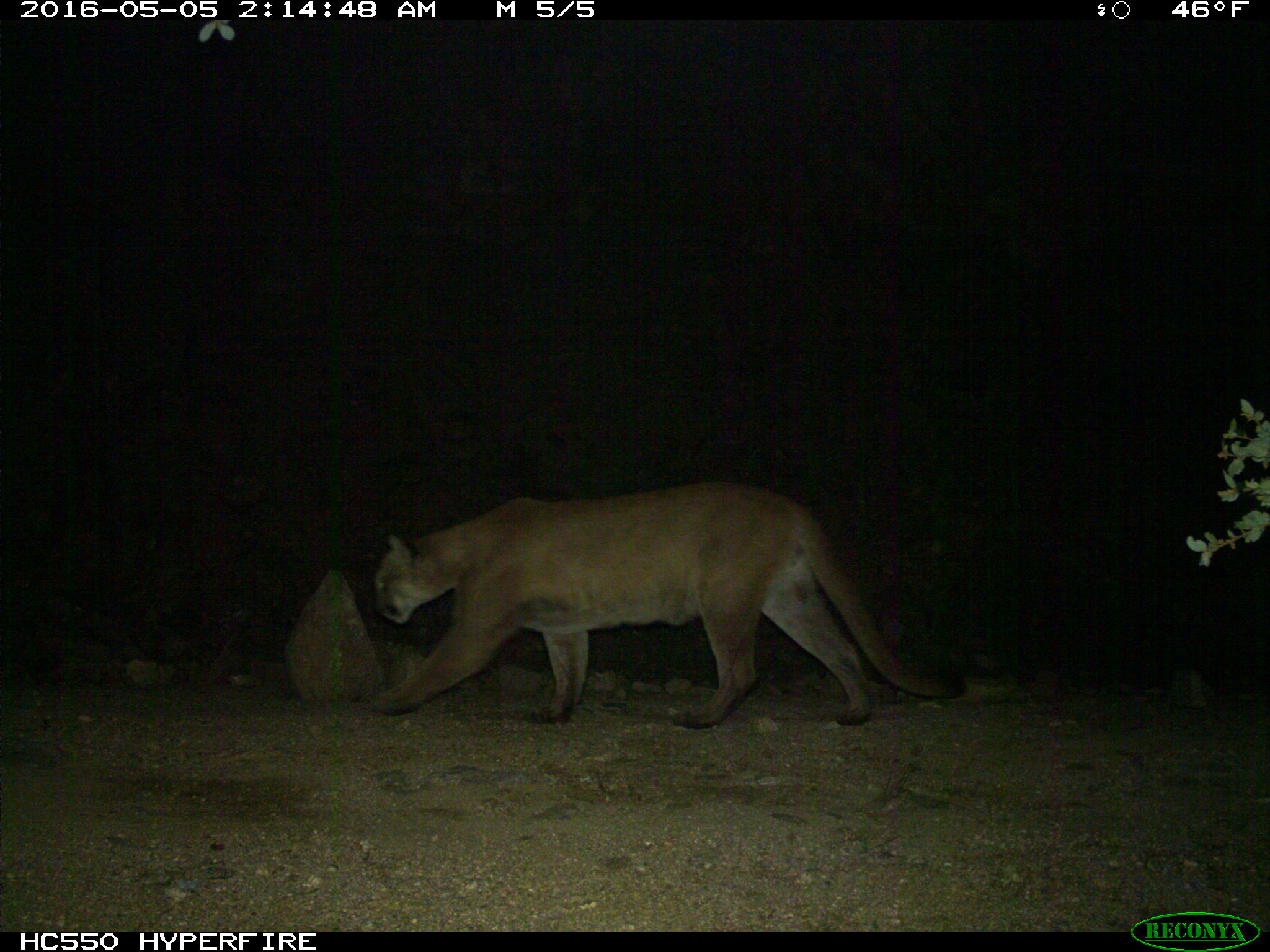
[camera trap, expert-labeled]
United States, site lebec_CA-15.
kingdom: Animalia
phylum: Chordata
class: Mammalia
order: Carnivora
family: Felidae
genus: Puma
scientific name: Puma concolor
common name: mountain lion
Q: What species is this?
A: Puma concolor (mountain lion).